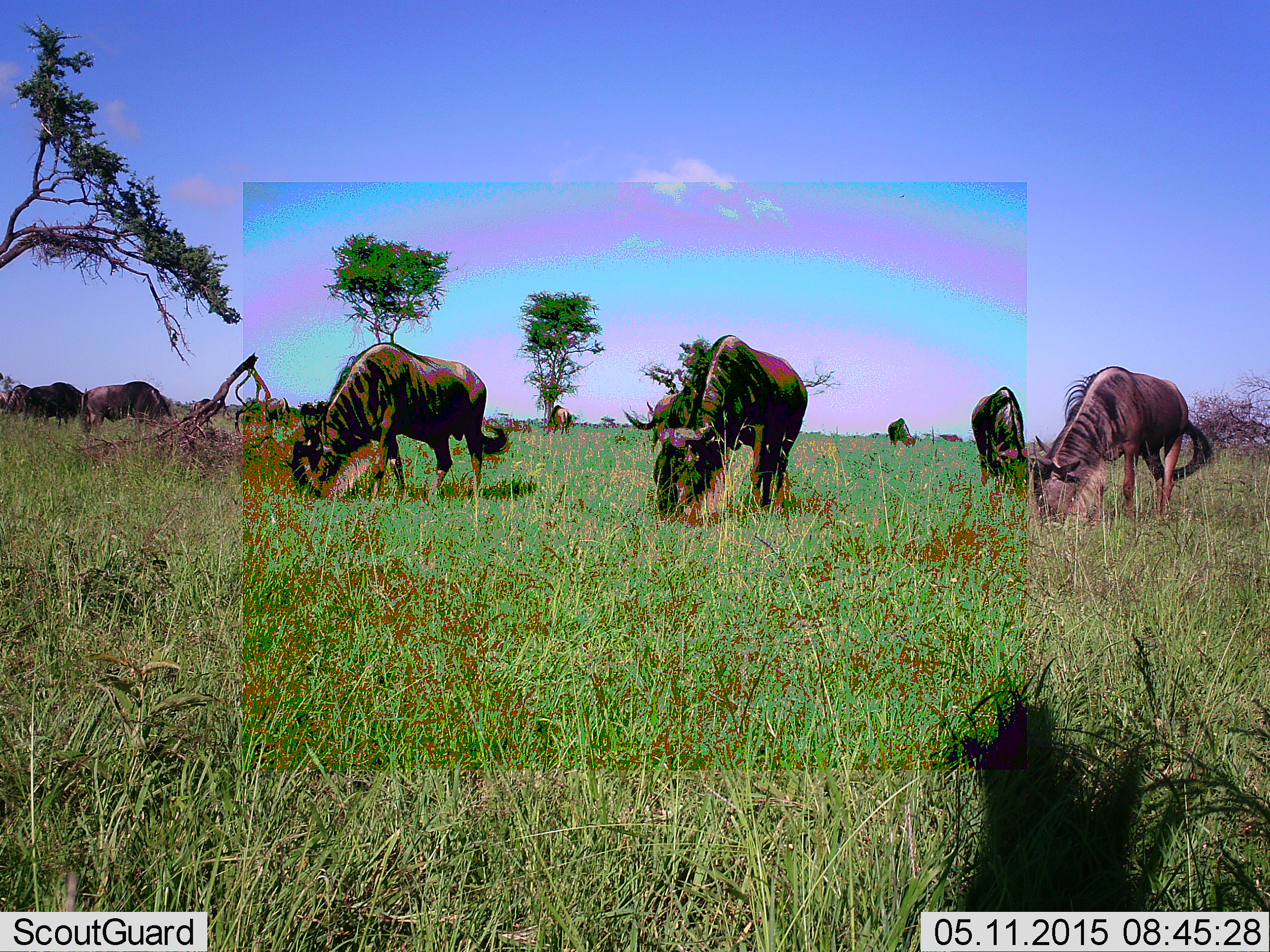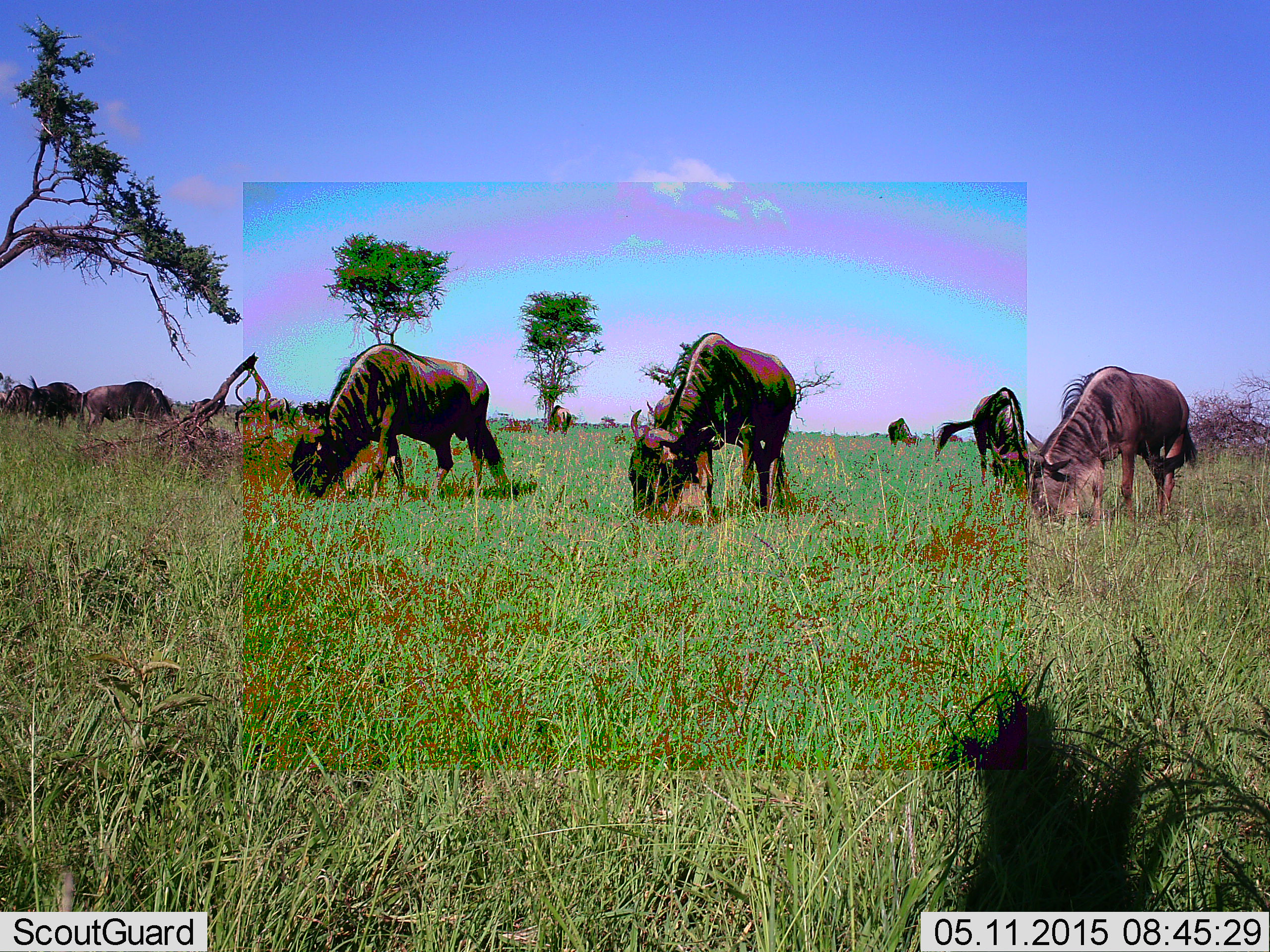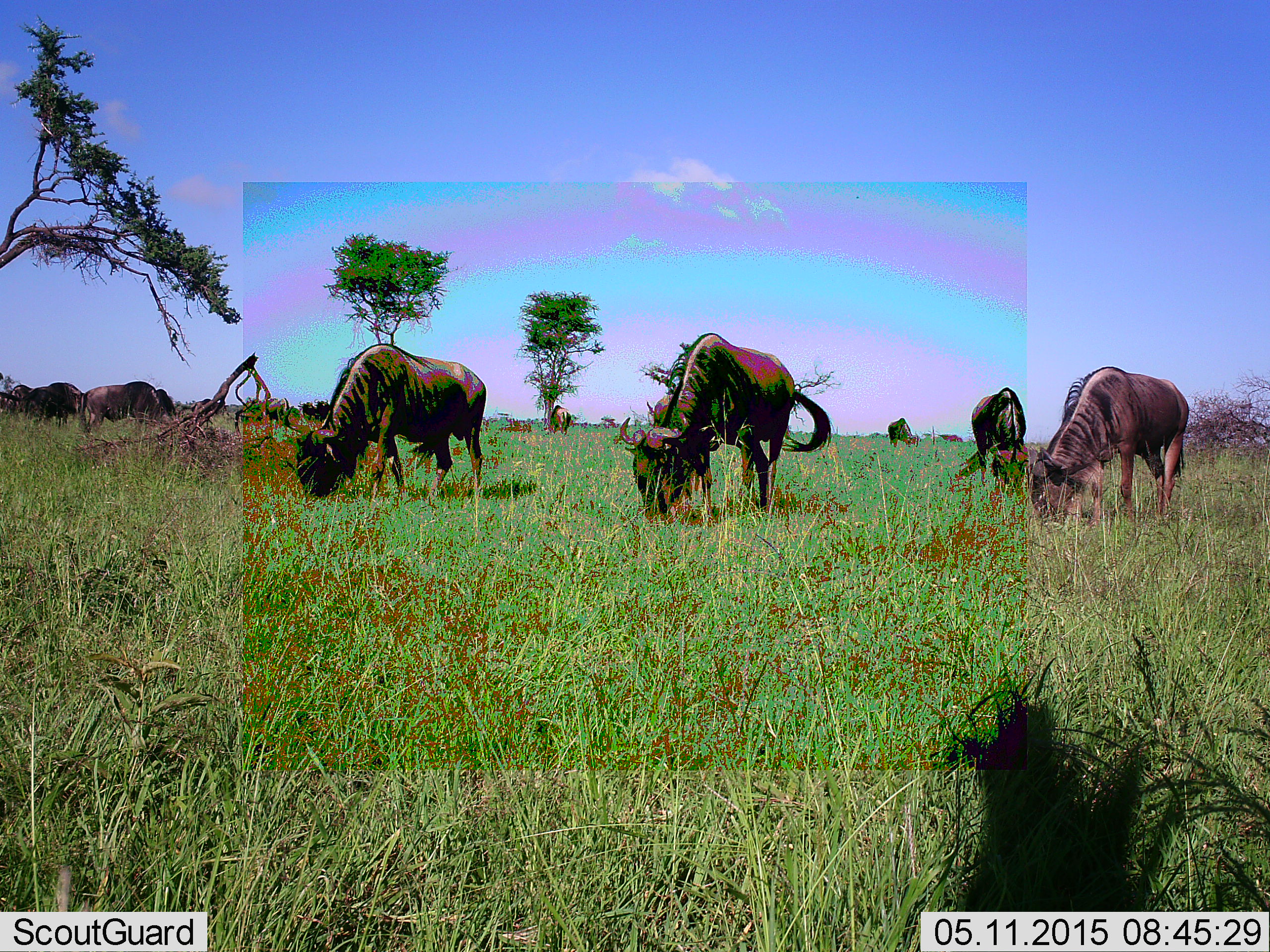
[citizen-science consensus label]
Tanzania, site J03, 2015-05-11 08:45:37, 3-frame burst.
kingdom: Animalia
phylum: Chordata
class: Mammalia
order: Artiodactyla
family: Bovidae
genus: Connochaetes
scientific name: Connochaetes taurinus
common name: blue wildebeest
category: wildebeest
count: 11-50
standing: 60%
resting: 10%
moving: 10%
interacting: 0%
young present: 0%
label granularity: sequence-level